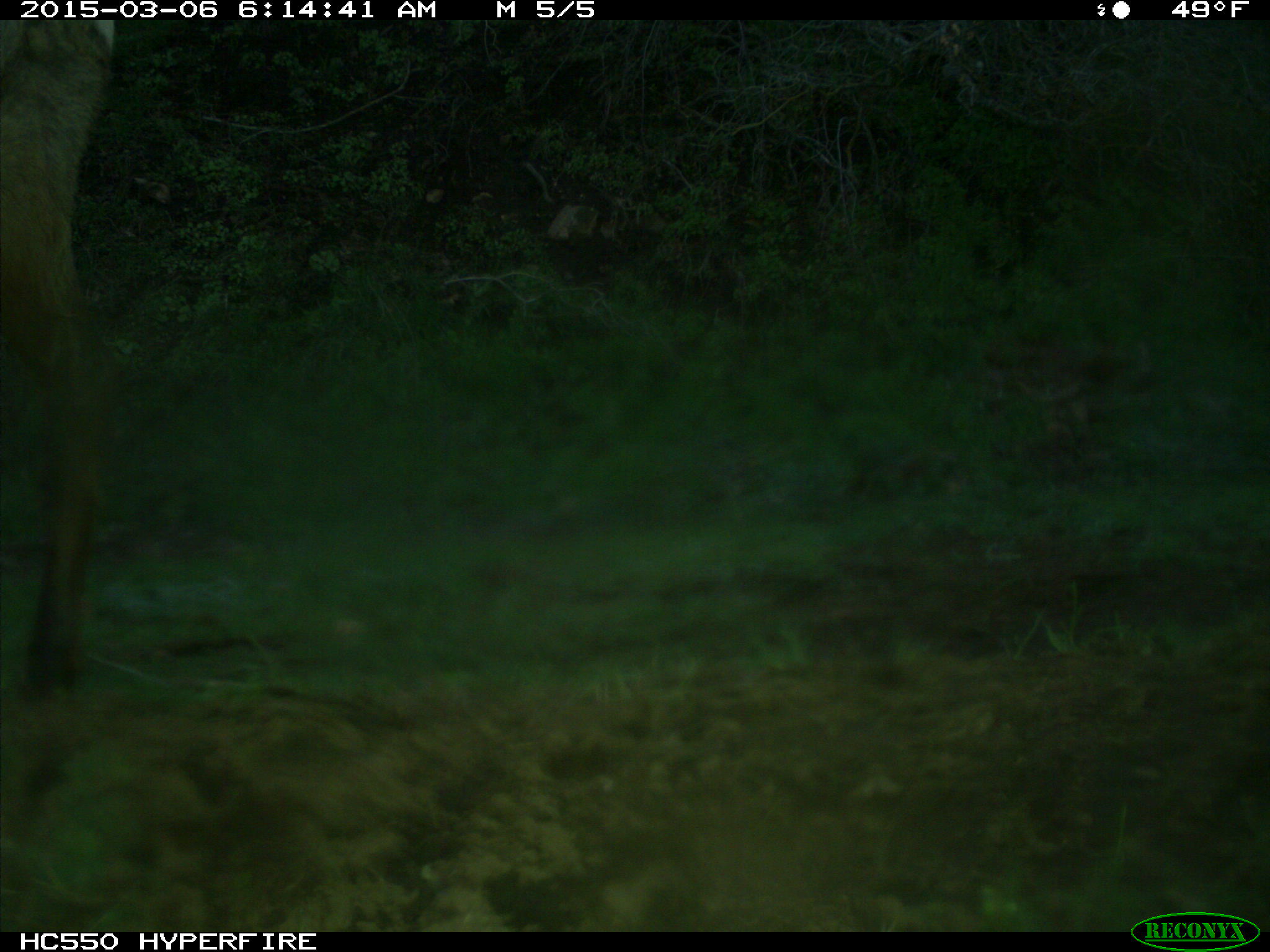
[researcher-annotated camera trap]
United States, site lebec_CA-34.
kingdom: Animalia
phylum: Chordata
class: Mammalia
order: Artiodactyla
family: Cervidae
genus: Cervus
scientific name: Cervus canadensis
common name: elk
Cervus canadensis (elk).